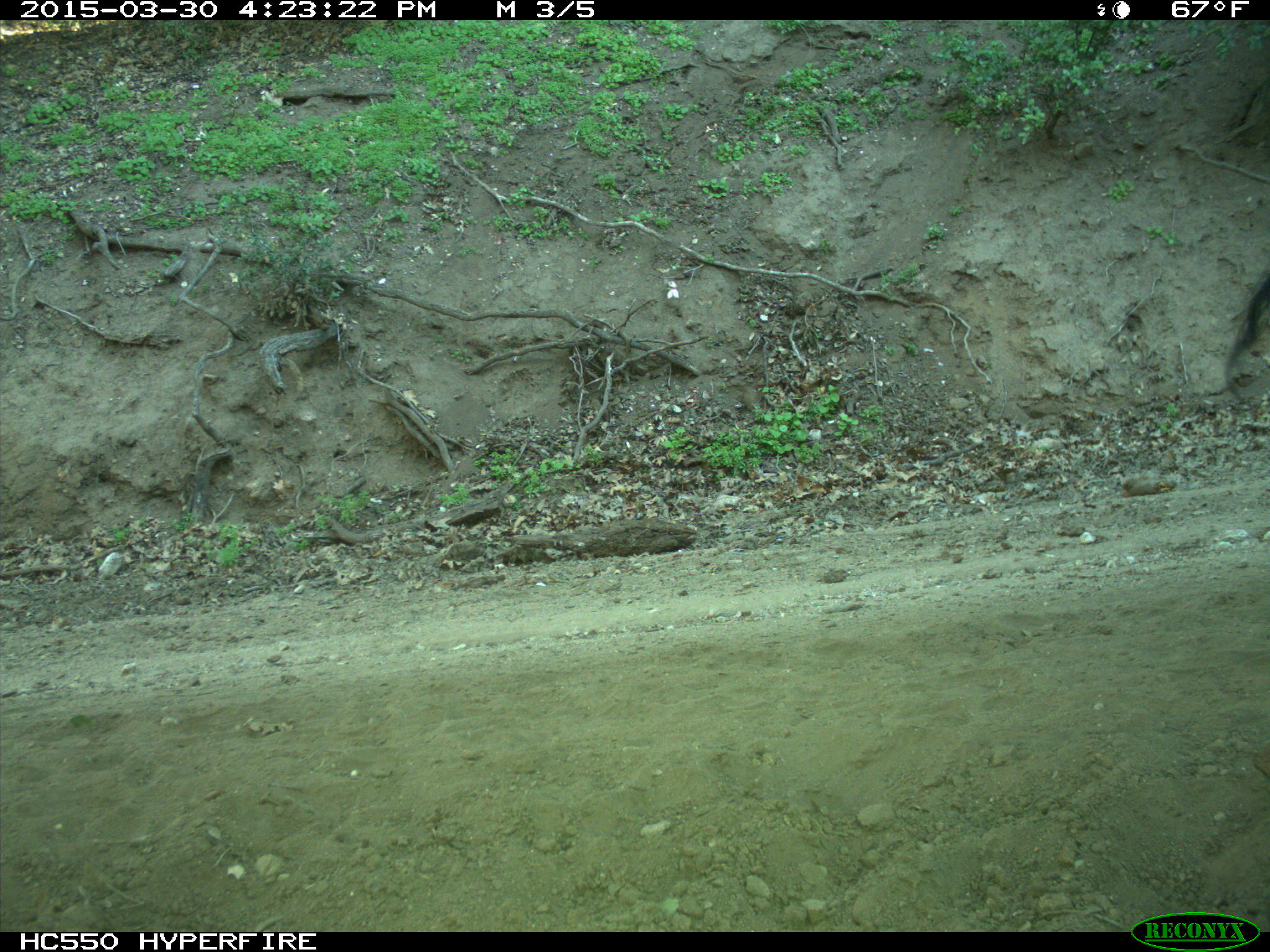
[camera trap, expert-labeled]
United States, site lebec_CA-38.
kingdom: Animalia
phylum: Chordata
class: Mammalia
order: Artiodactyla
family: Bovidae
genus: Bos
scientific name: Bos taurus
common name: domestic cow